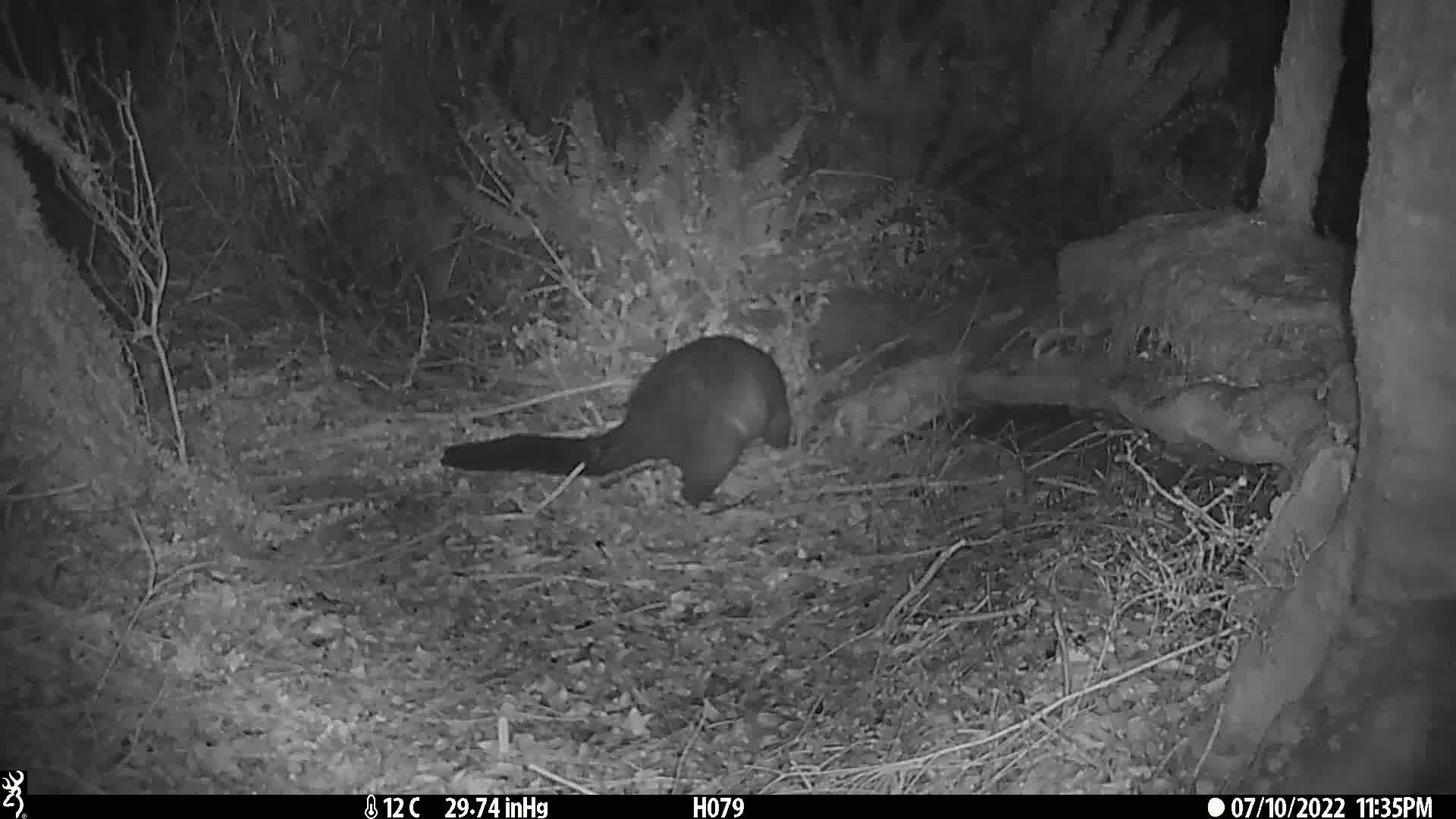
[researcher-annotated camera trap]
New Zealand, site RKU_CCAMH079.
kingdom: Animalia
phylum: Chordata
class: Mammalia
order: Diprotodontia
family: Phalangeridae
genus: Trichosurus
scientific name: Trichosurus vulpecula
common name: common brushtail possum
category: possum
Possum (common brushtail possum) (Trichosurus vulpecula).